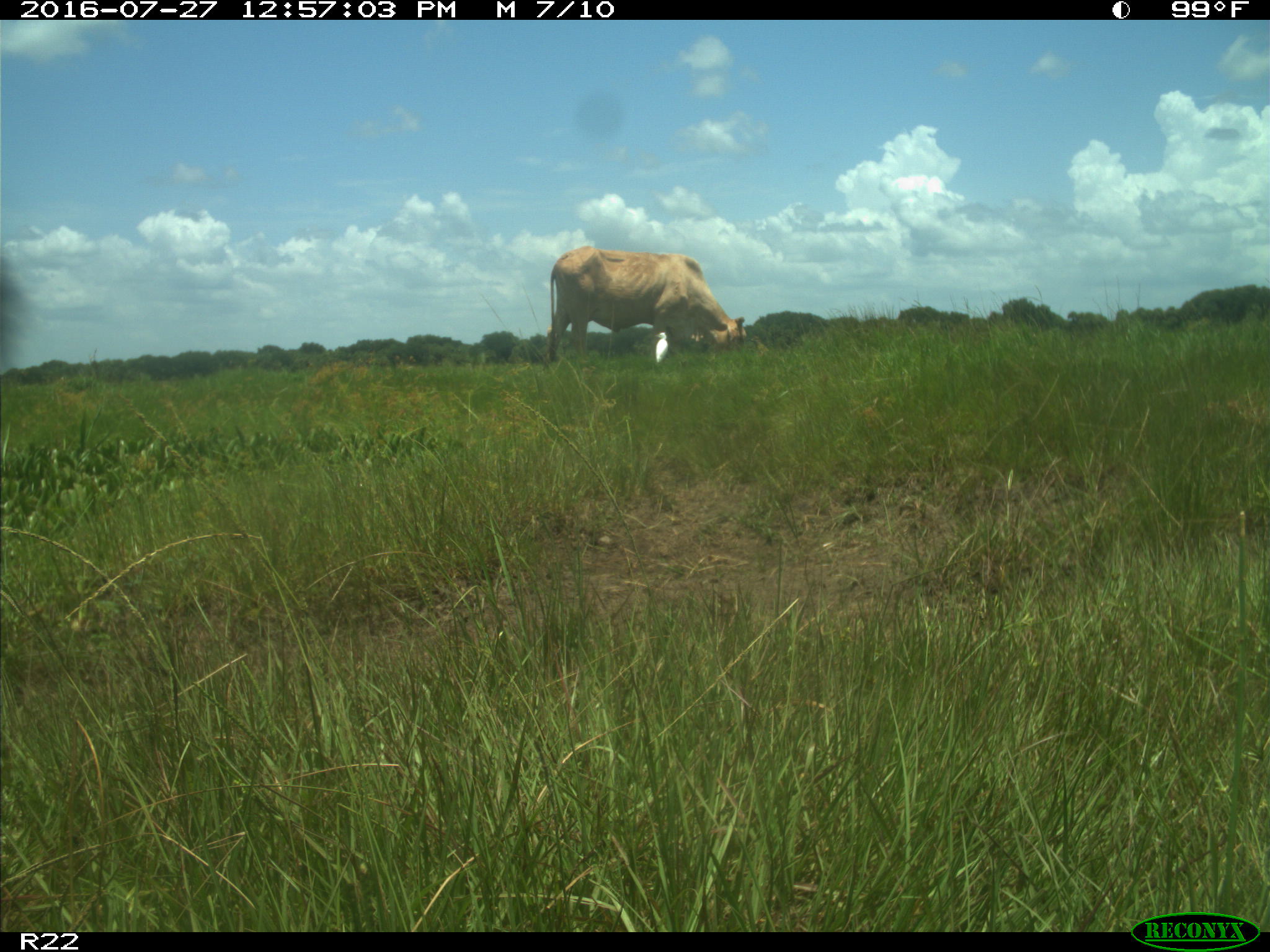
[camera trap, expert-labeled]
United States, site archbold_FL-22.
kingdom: Animalia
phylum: Chordata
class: Mammalia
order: Artiodactyla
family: Bovidae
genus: Bos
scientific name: Bos taurus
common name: domestic cow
Bos taurus (domestic cow).